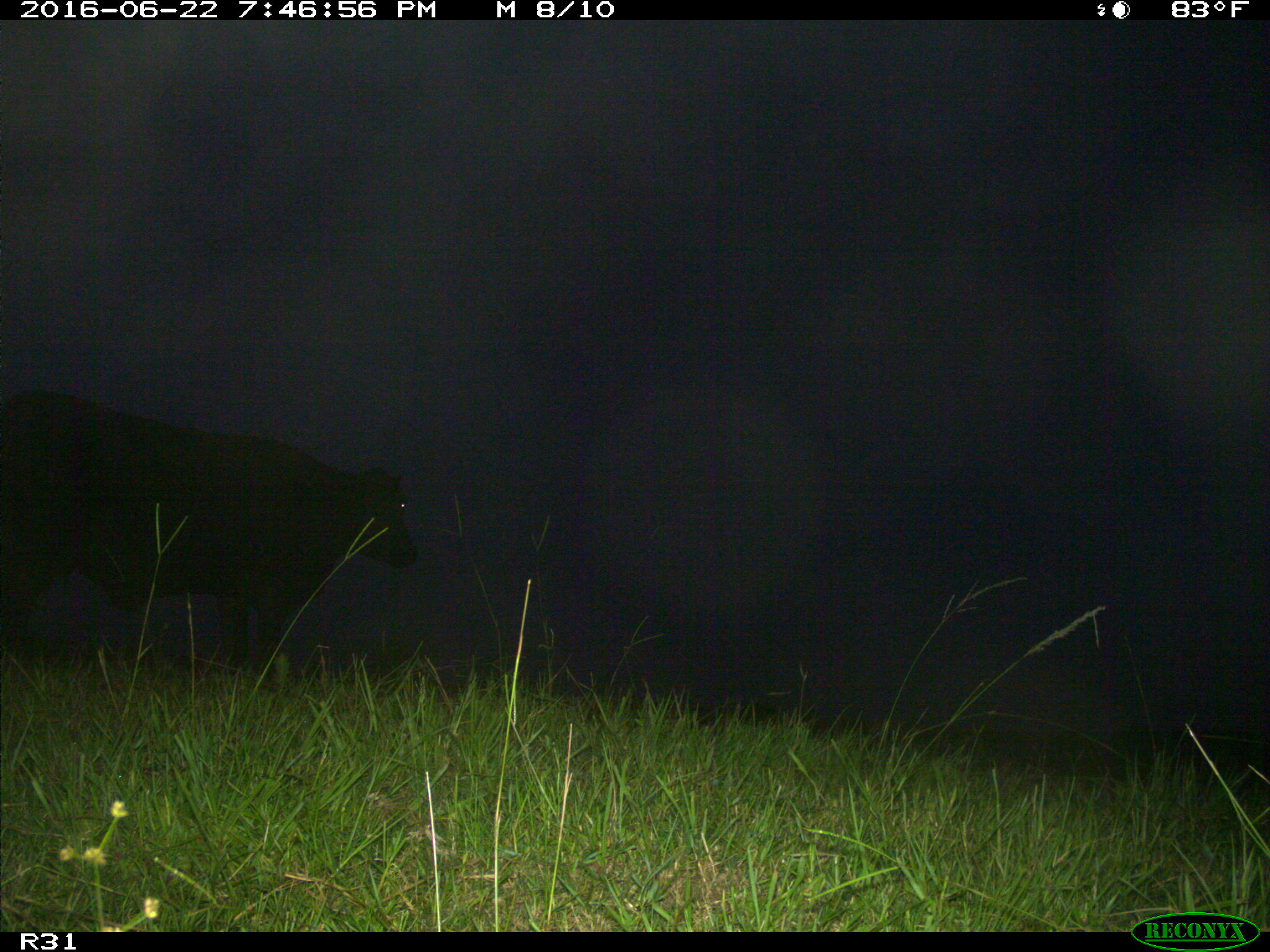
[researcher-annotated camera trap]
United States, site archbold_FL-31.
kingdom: Animalia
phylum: Chordata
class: Mammalia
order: Artiodactyla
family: Bovidae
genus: Bos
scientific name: Bos taurus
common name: domestic cow